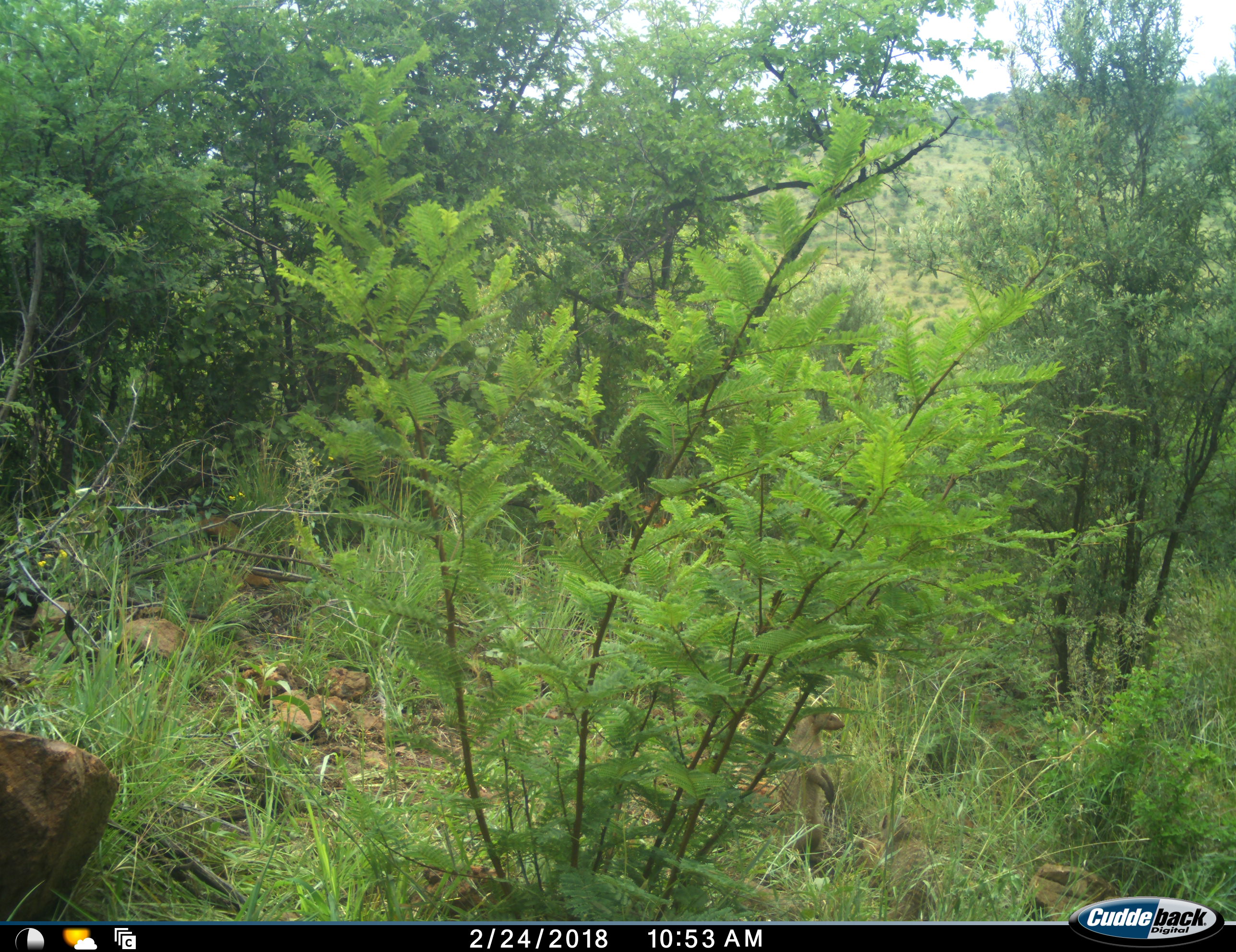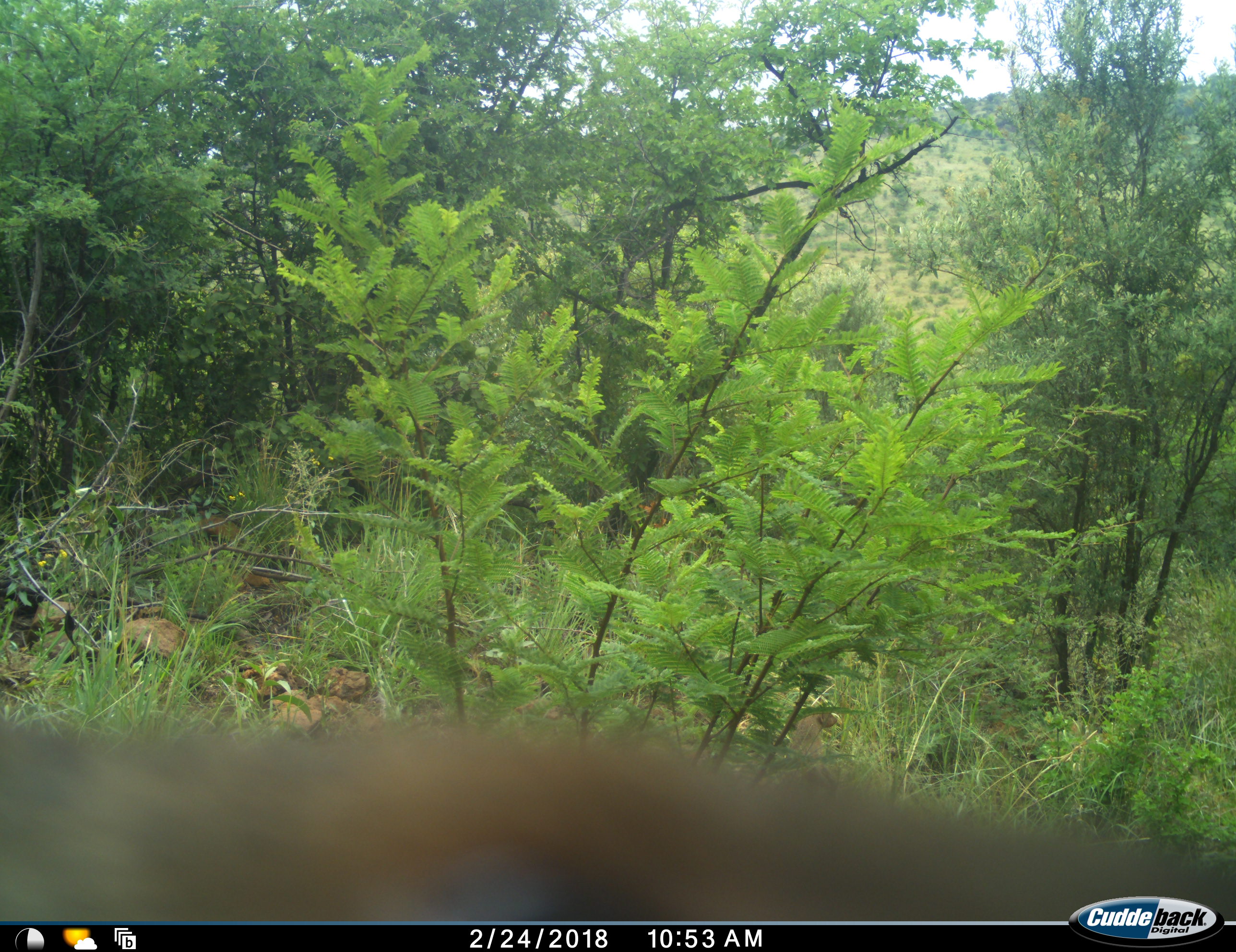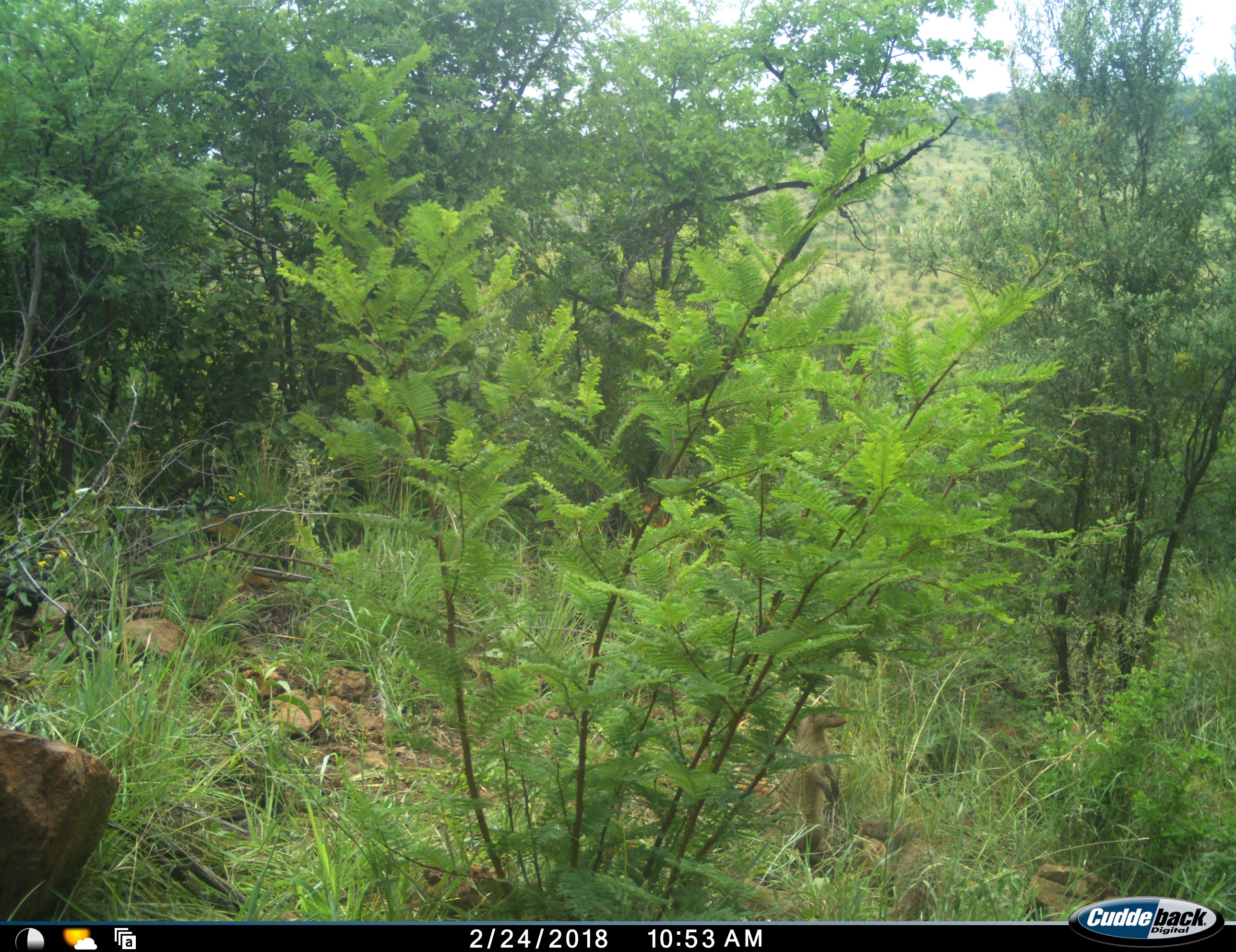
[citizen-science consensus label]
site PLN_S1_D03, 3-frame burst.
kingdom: Animalia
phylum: Chordata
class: Mammalia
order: Carnivora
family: Herpestidae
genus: Suricata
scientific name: Suricata suricatta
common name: meerkat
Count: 2.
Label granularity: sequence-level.